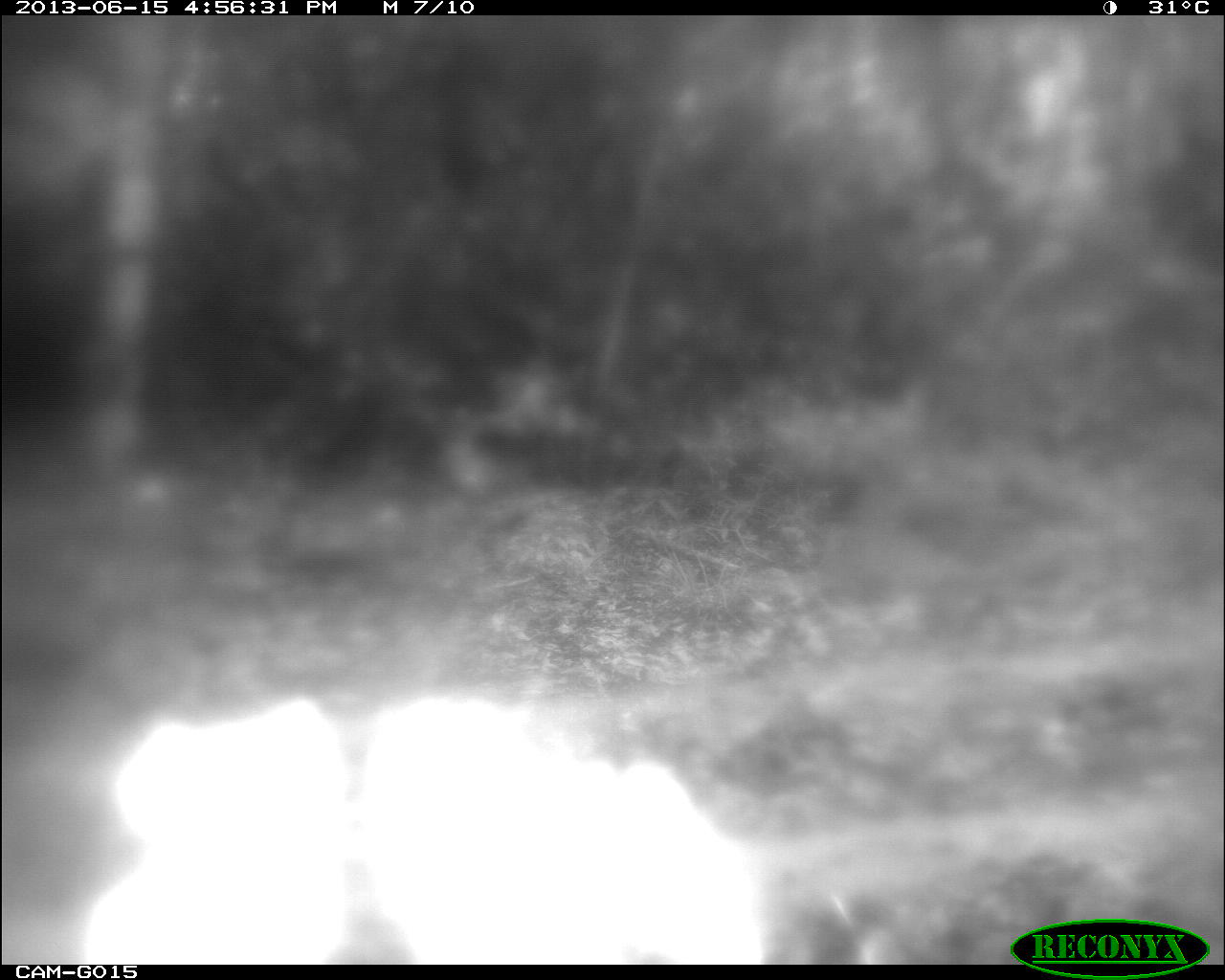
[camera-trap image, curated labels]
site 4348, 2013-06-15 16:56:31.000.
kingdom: Animalia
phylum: Chordata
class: Aves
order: Galliformes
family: Phasianidae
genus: Meleagris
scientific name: Meleagris ocellata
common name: ocellated turkey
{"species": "Meleagris ocellata (ocellated turkey)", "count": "1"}